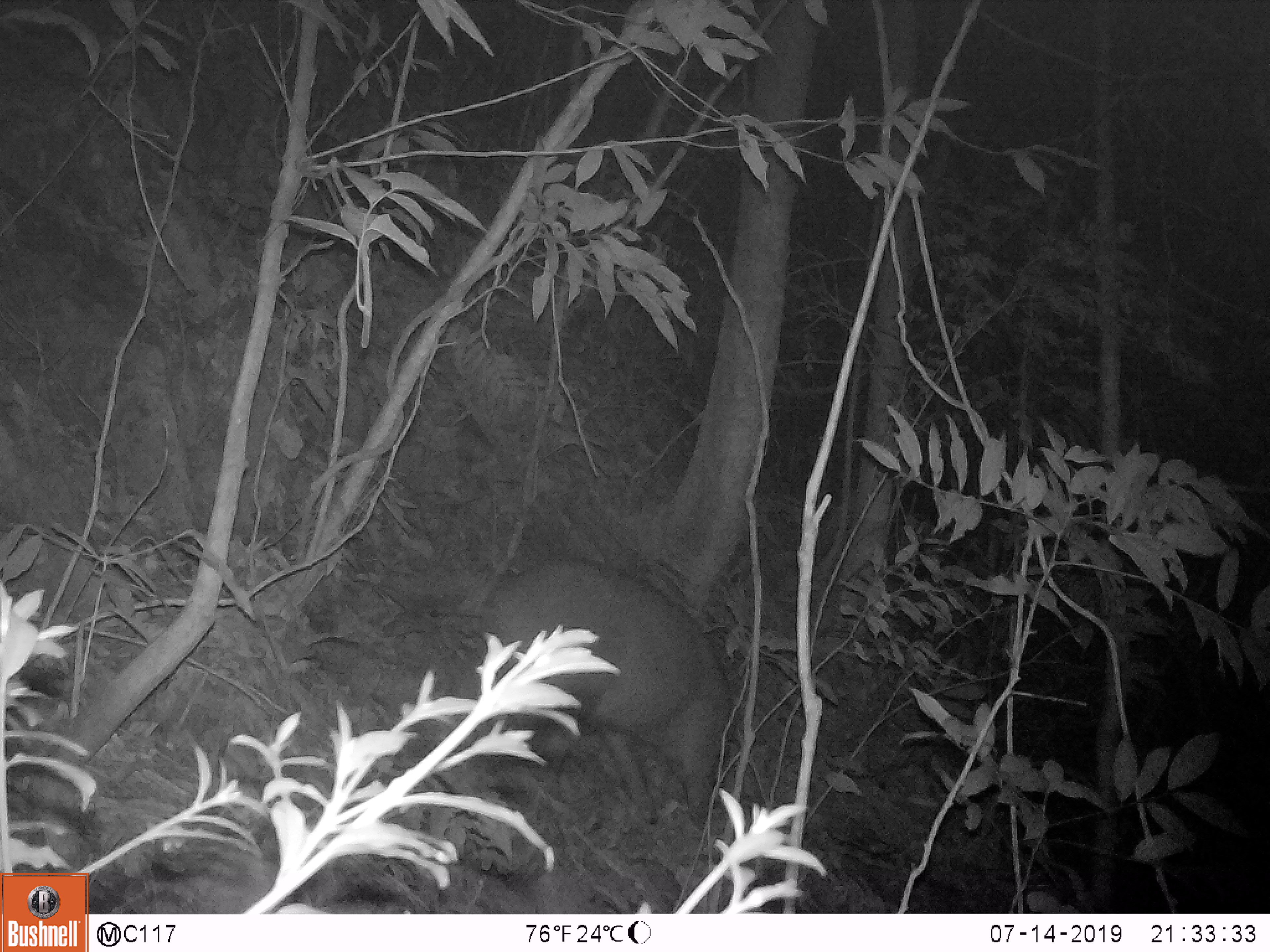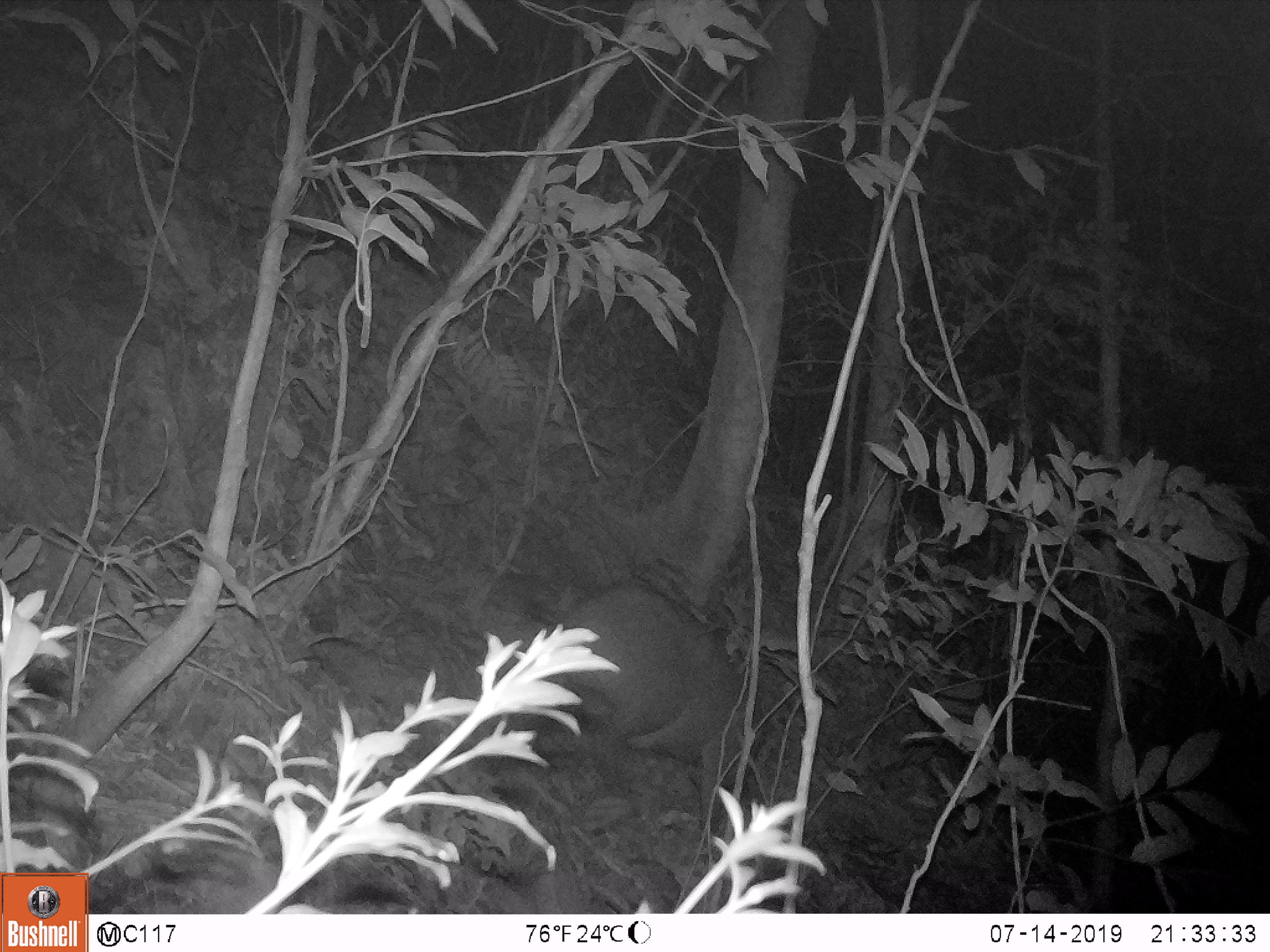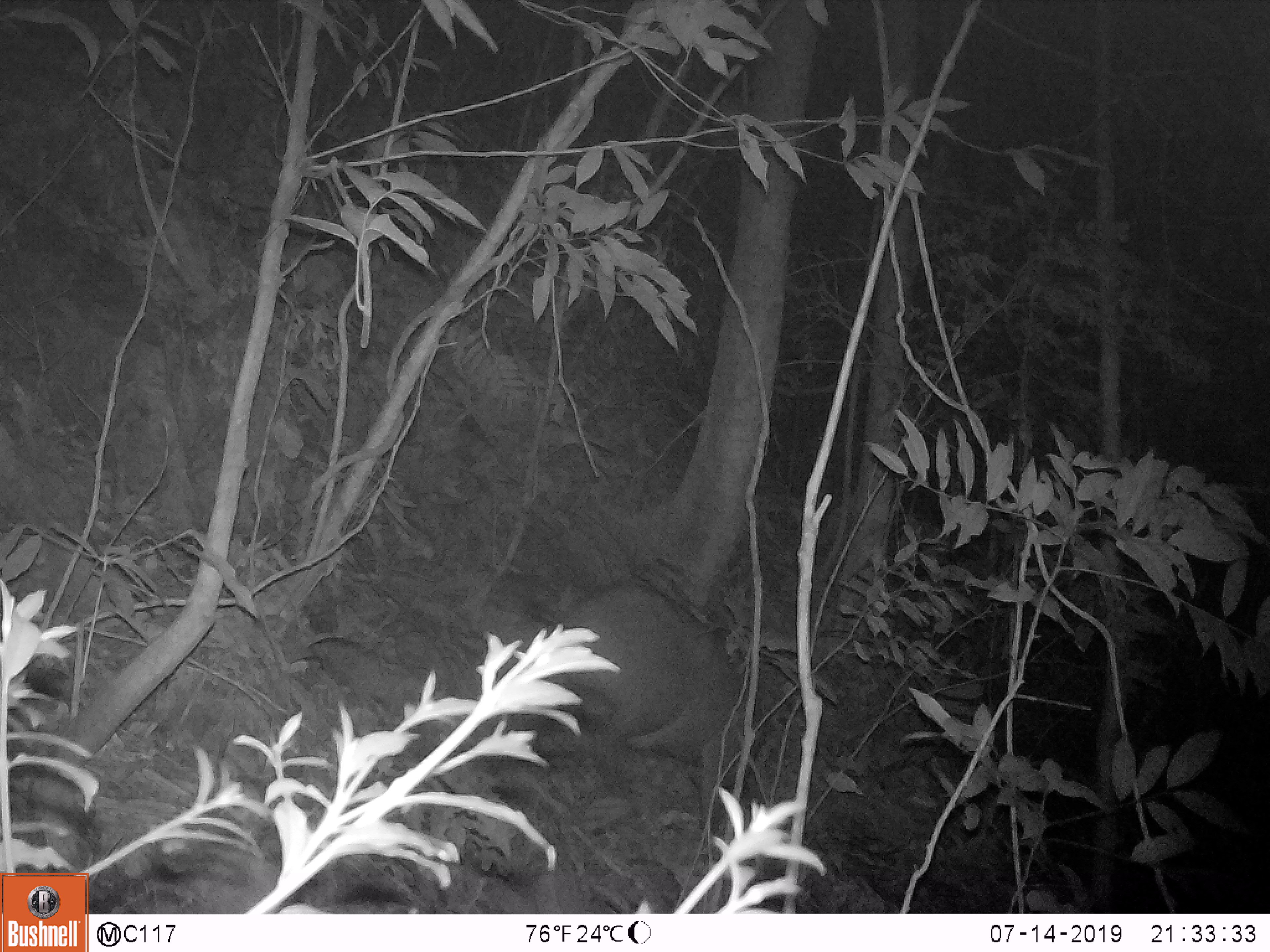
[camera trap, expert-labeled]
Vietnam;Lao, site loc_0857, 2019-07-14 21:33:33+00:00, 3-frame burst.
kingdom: Animalia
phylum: Chordata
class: Mammalia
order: Artiodactyla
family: Suidae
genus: Sus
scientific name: Sus scrofa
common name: eurasian wild pig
Eurasian wild pig (Sus scrofa). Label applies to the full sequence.